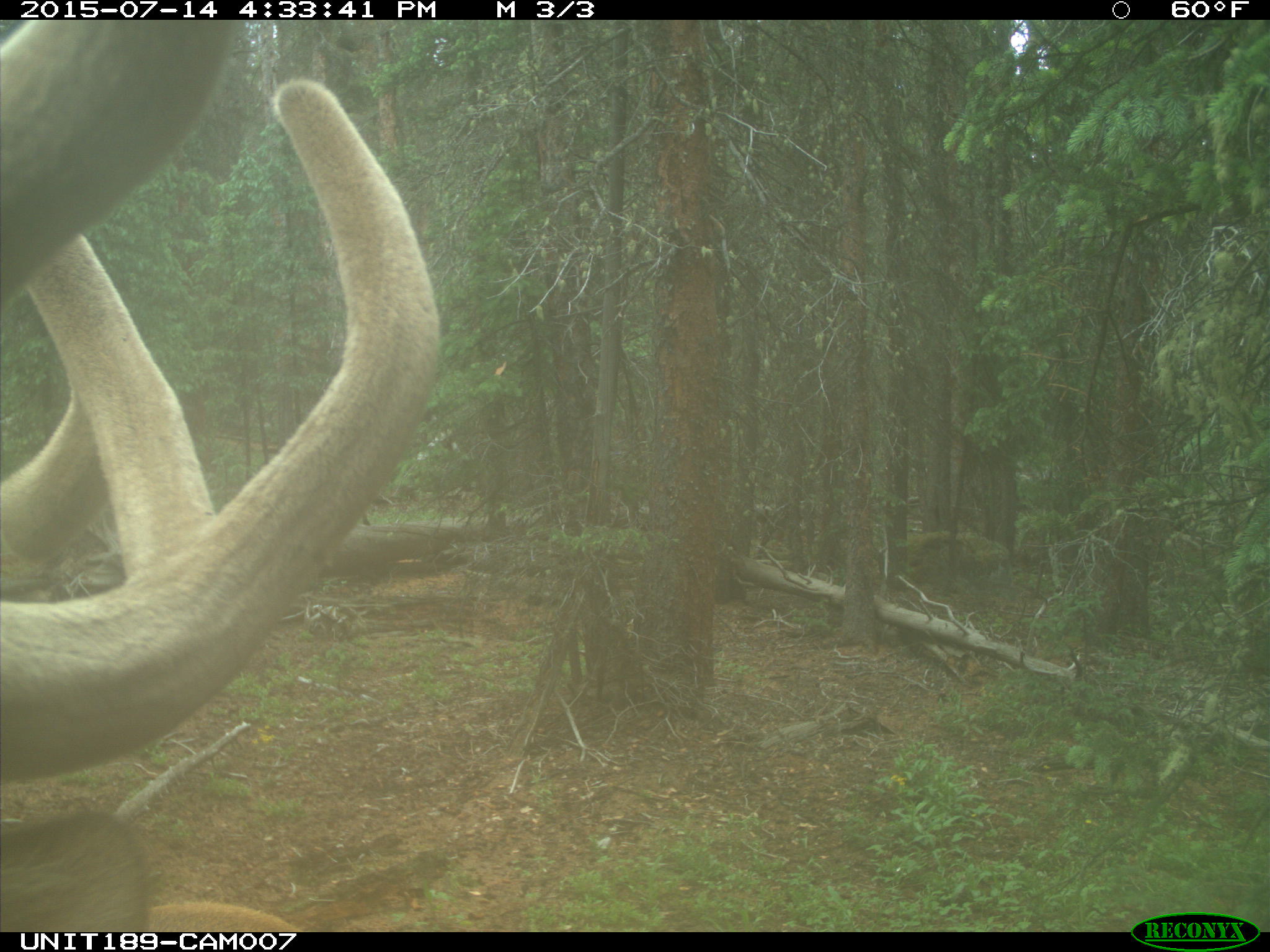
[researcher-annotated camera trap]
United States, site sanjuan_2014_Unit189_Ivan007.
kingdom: Animalia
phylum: Chordata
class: Mammalia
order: Artiodactyla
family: Cervidae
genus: Cervus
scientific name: Cervus elaphus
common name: red deer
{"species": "Cervus elaphus (red deer)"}